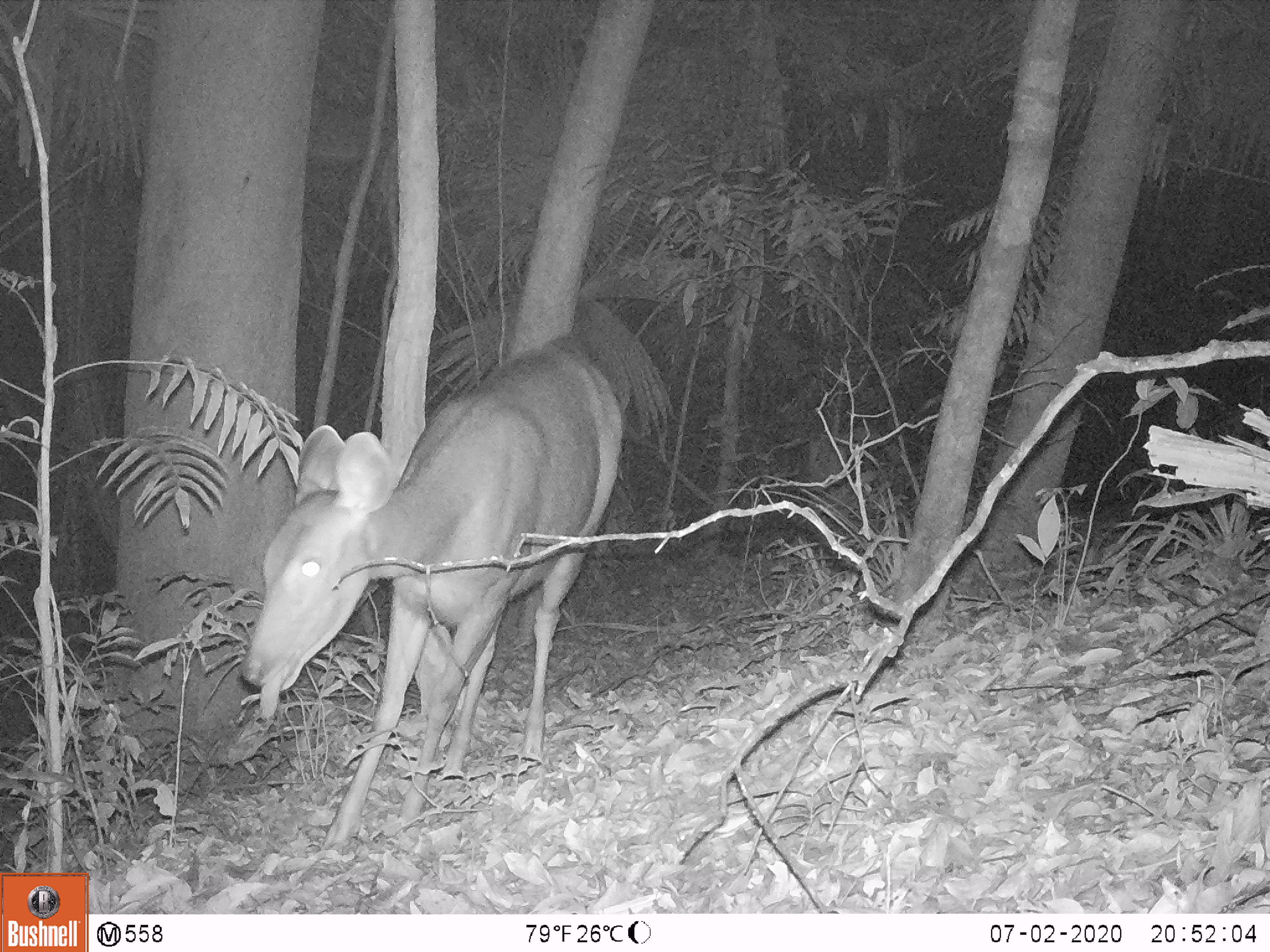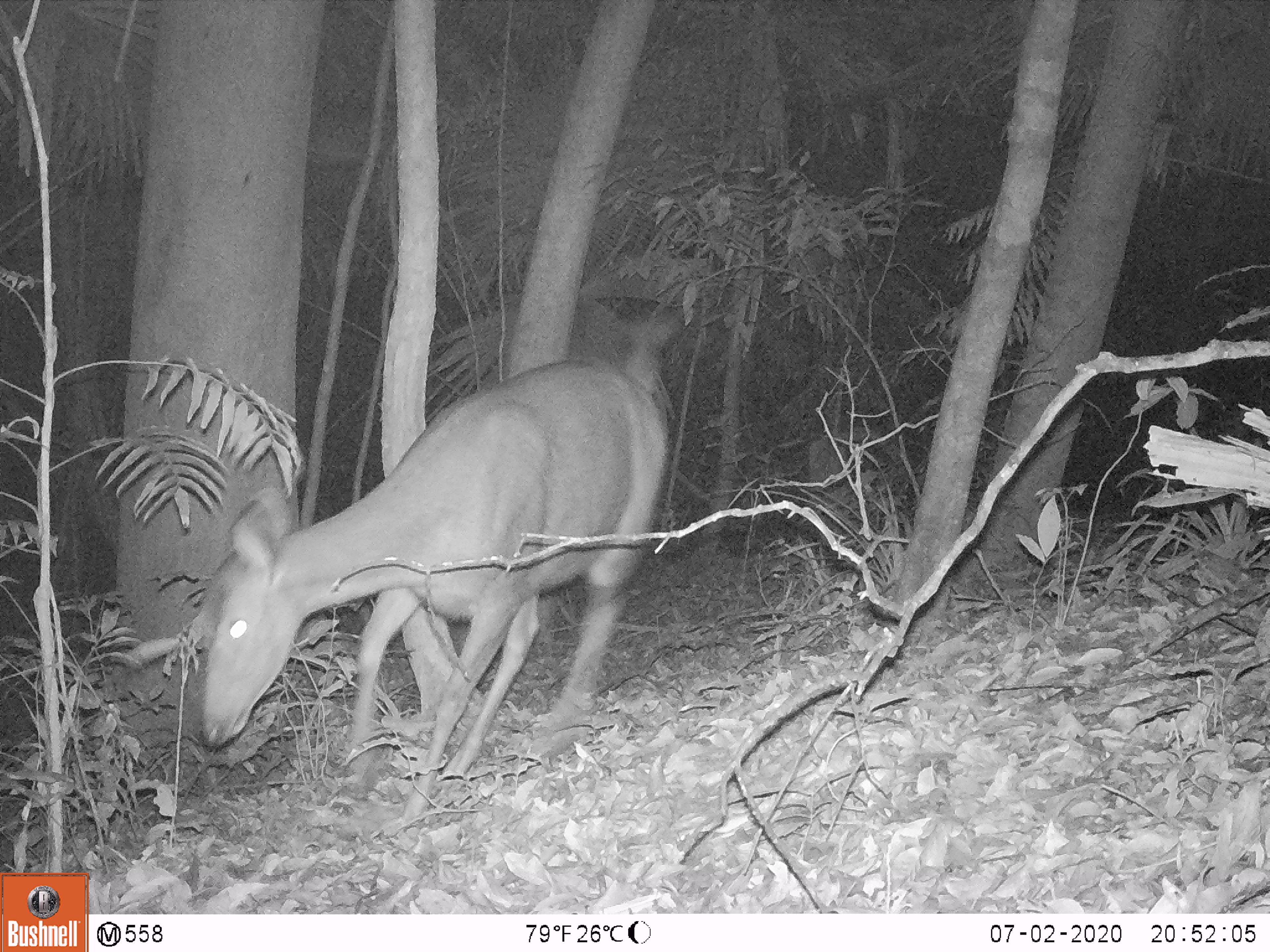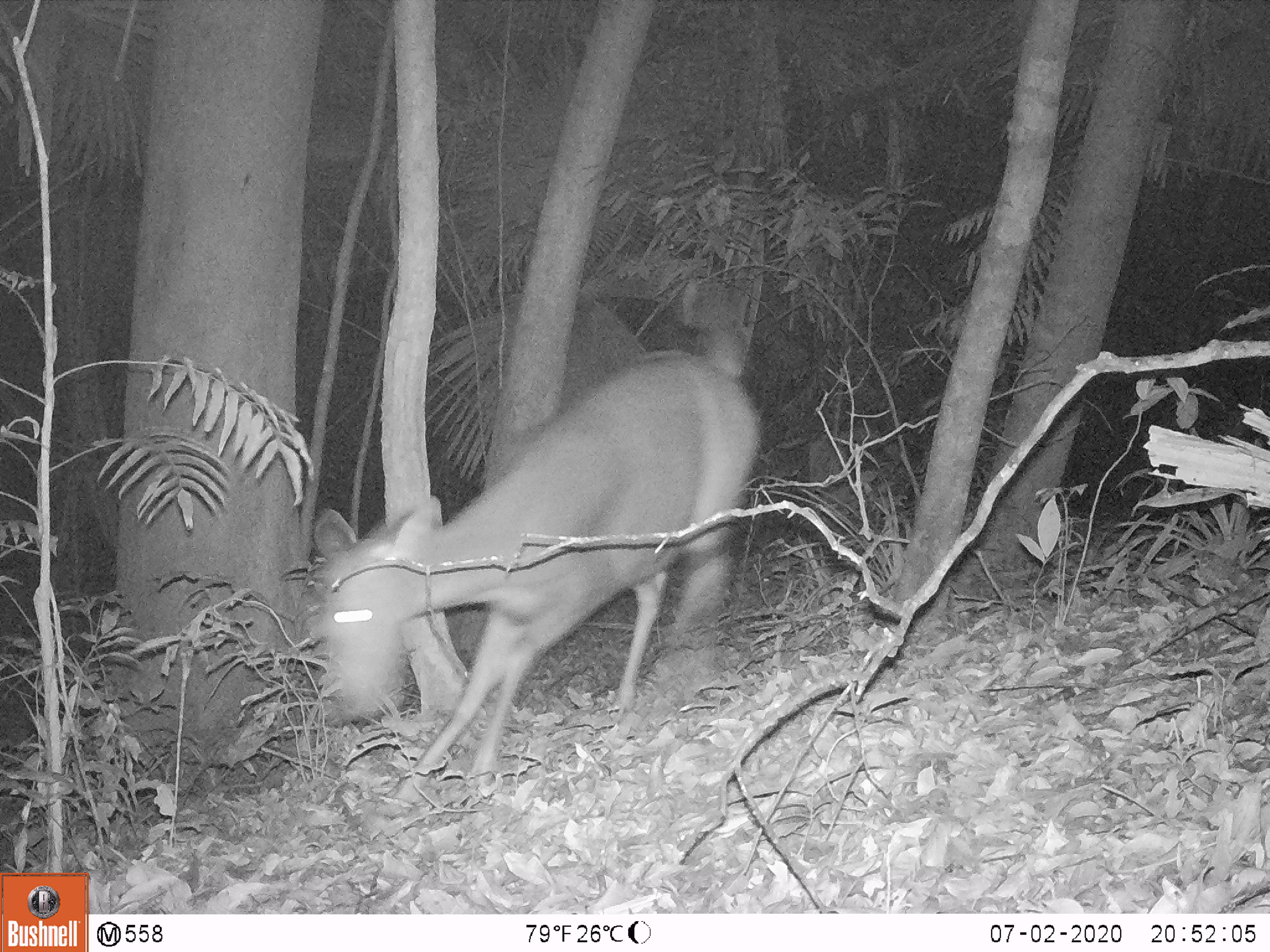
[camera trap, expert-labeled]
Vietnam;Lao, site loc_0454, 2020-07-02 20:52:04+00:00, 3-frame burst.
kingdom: Animalia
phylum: Chordata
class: Mammalia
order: Artiodactyla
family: Cervidae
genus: Rusa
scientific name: Rusa unicolor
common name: sambar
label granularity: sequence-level